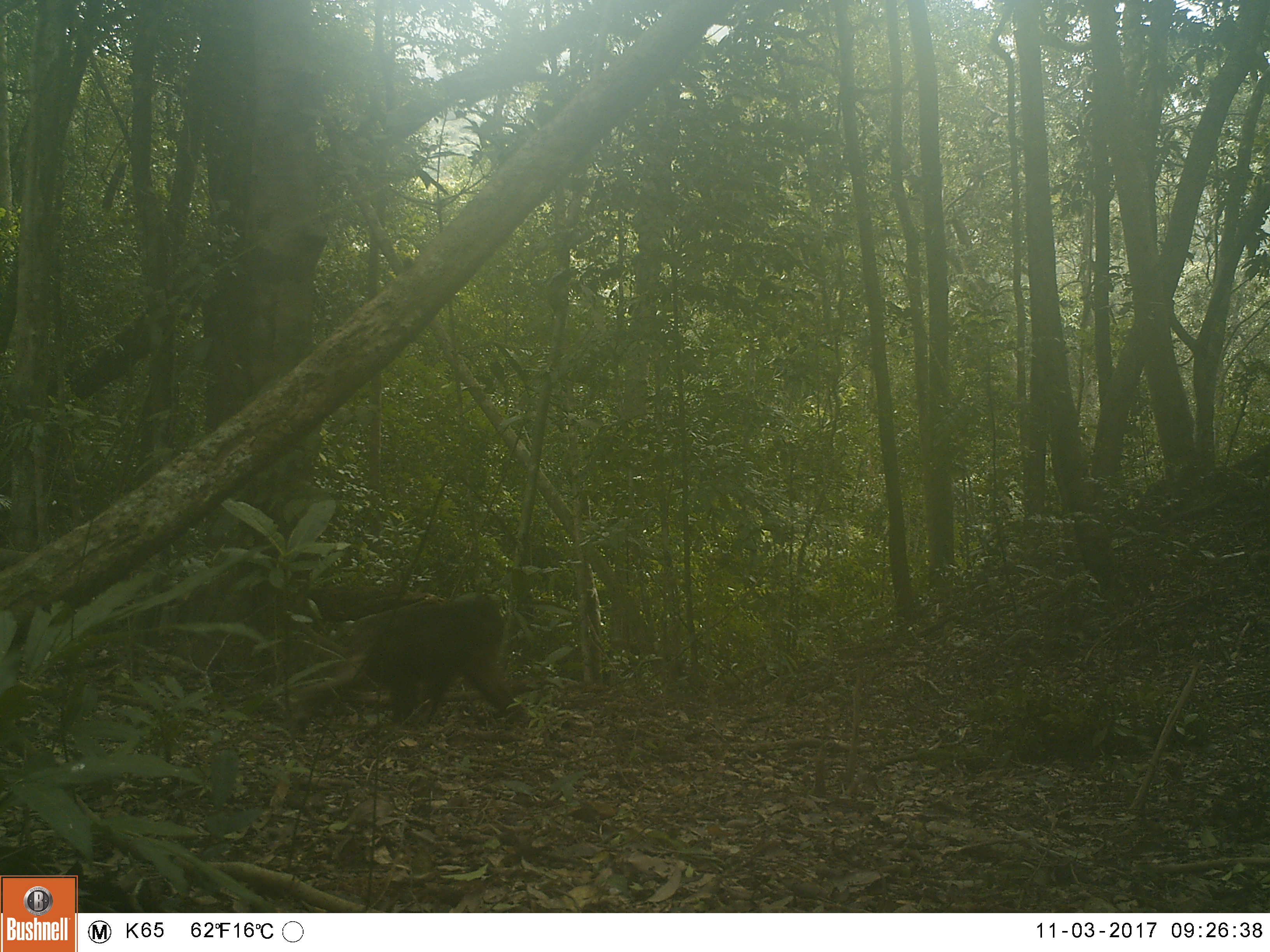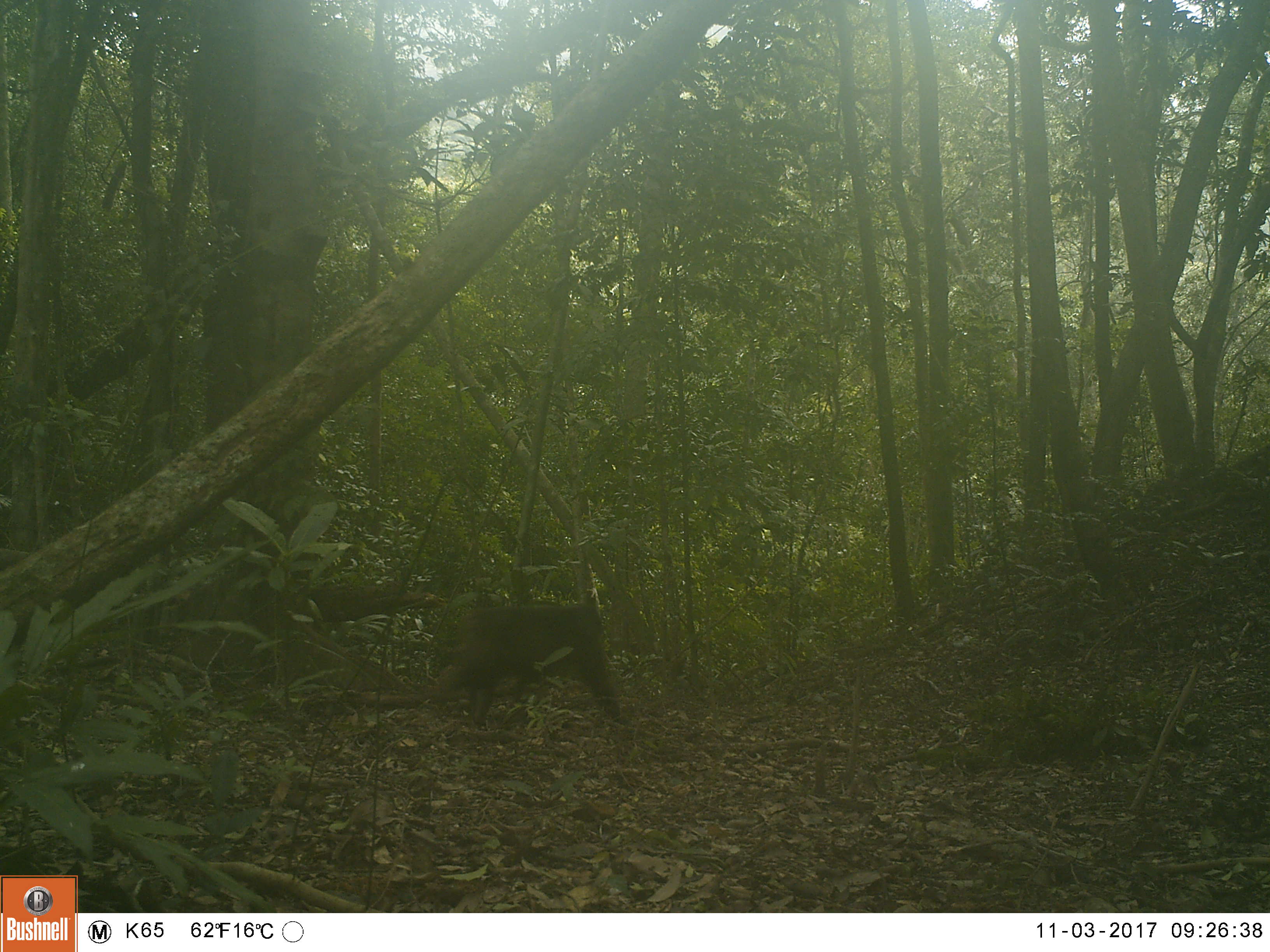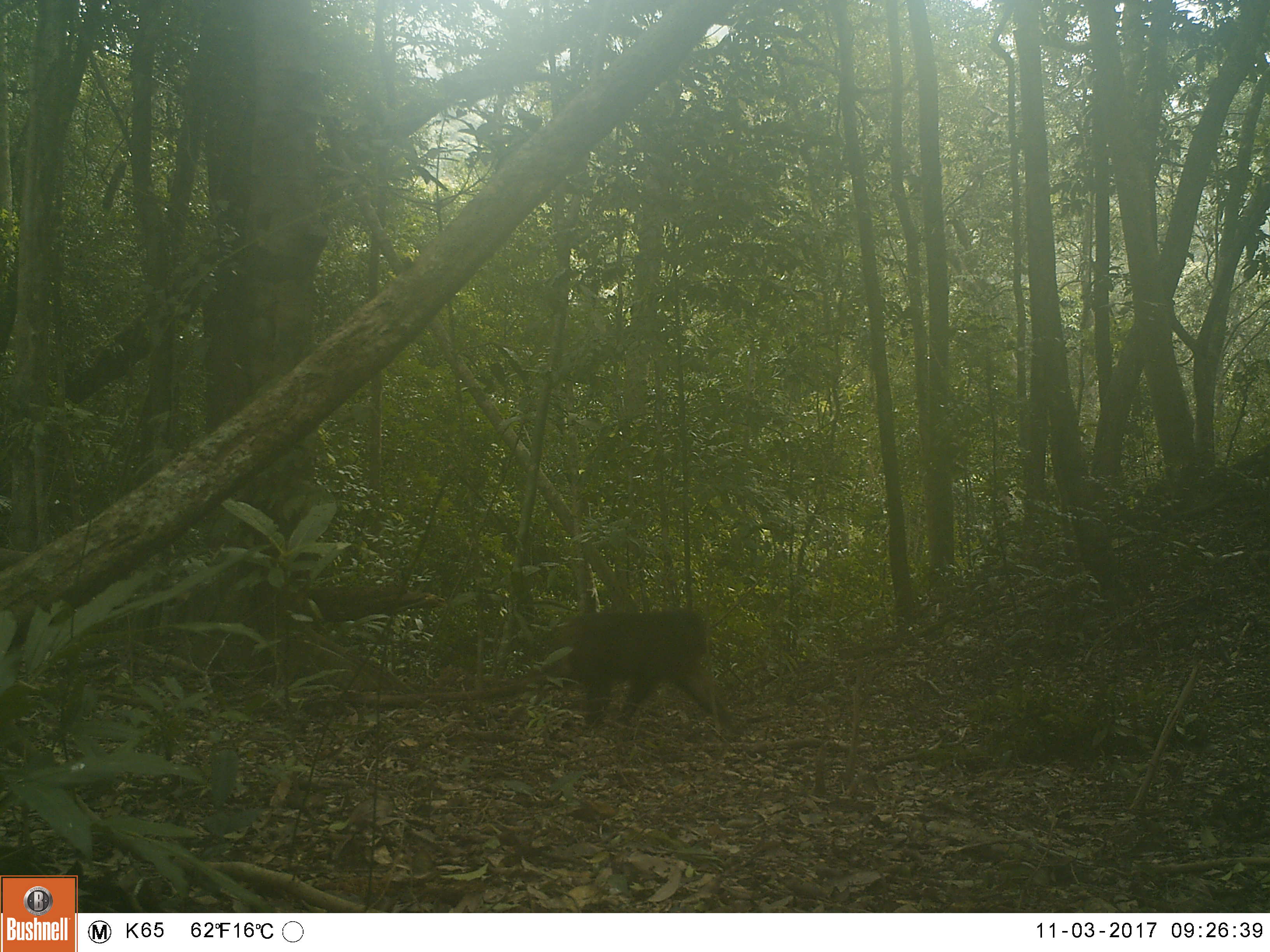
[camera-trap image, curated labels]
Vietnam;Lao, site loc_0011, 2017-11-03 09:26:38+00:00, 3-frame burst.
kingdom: Animalia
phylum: Chordata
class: Mammalia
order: Primates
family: Cercopithecidae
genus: Macaca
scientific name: Macaca arctoides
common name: stump-tailed macaque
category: stump tailed macaque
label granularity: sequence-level